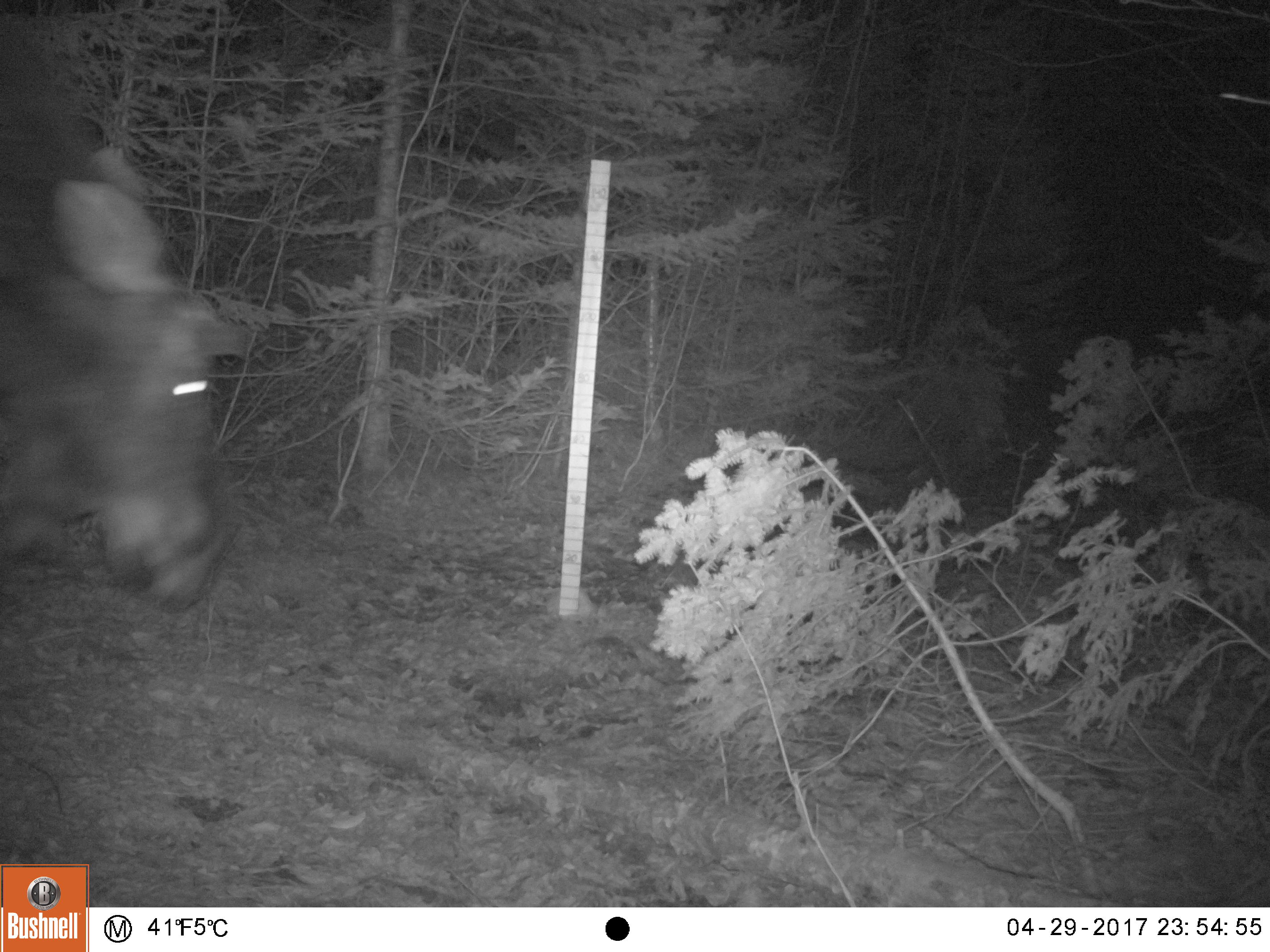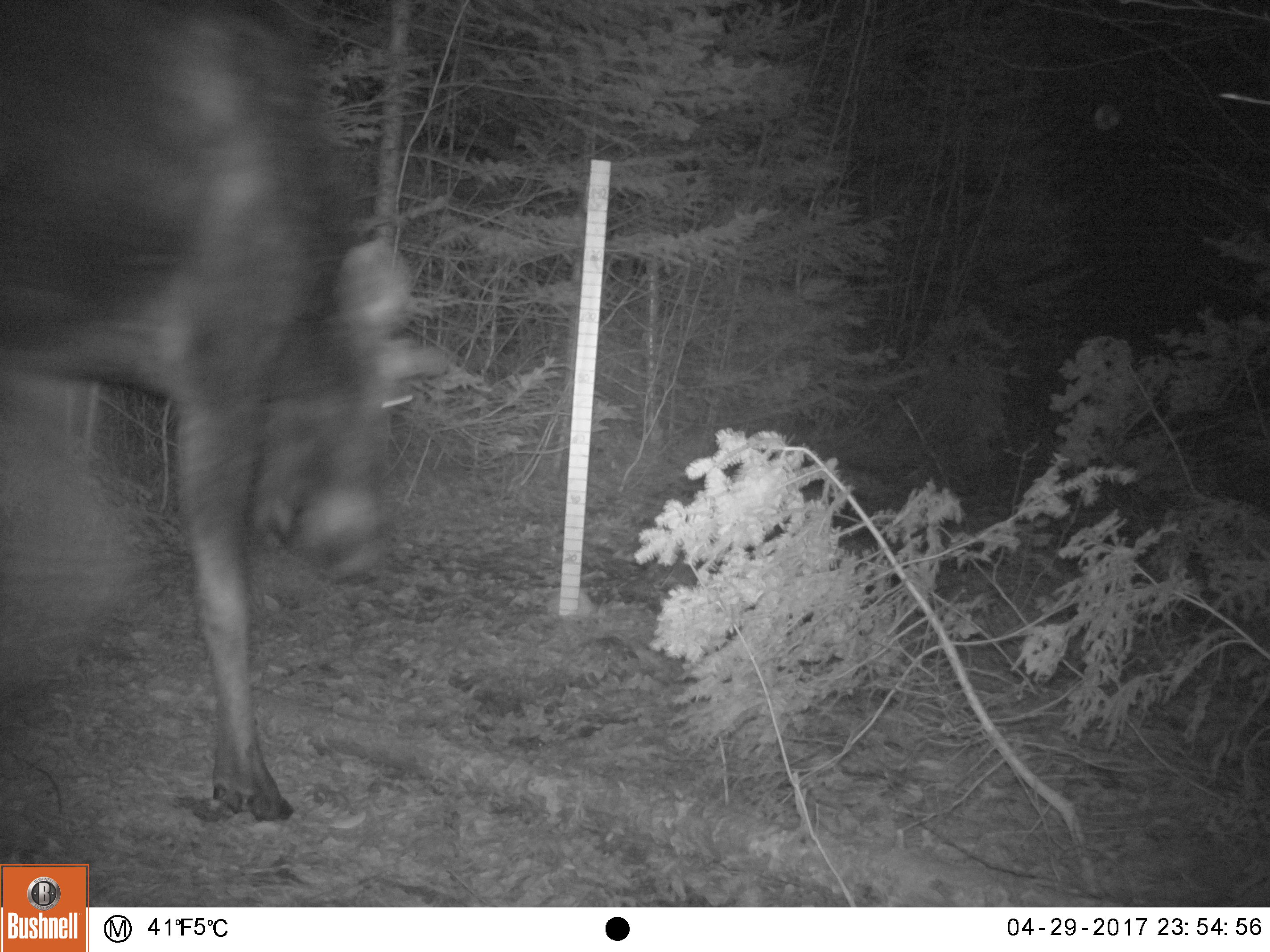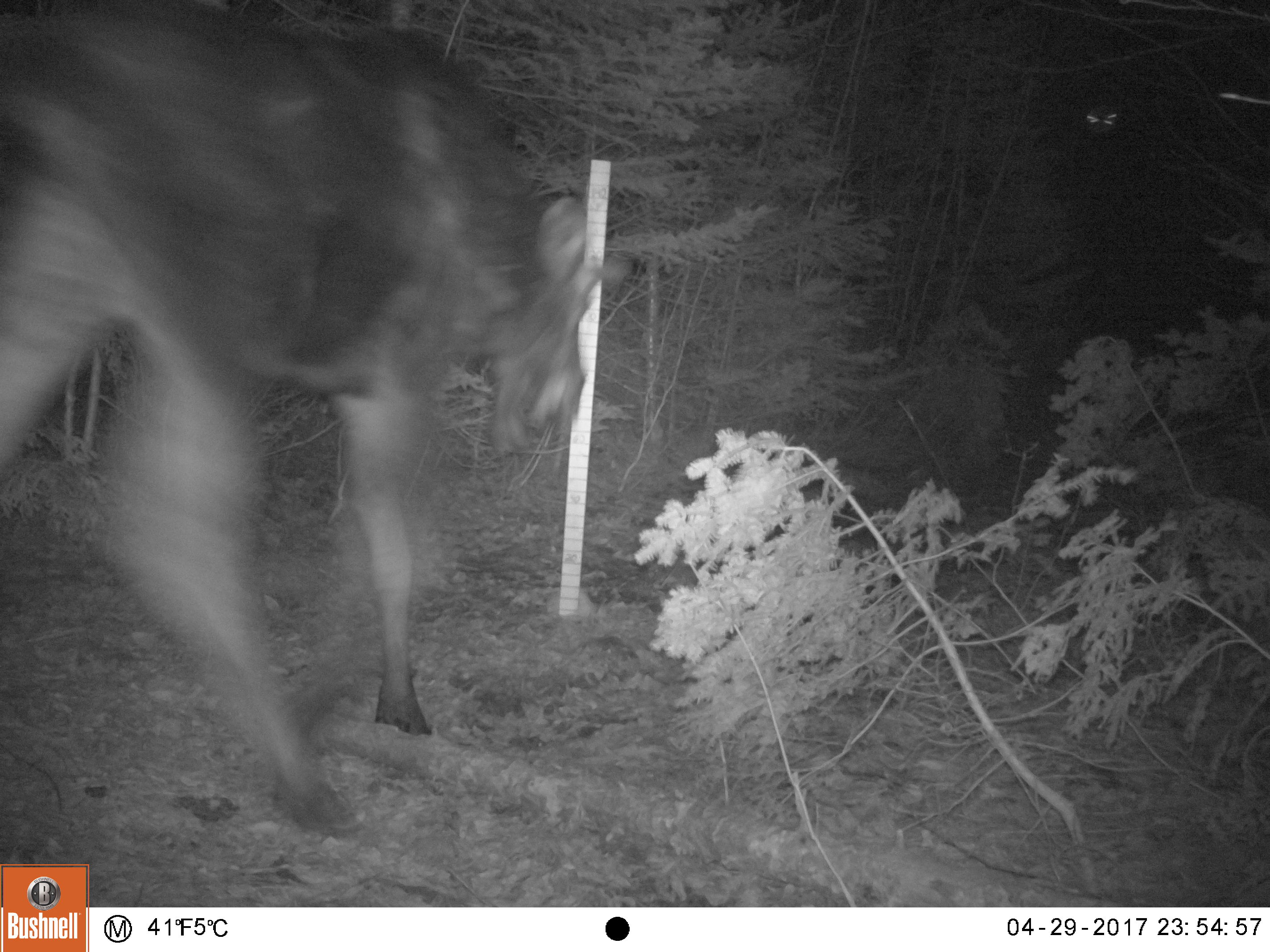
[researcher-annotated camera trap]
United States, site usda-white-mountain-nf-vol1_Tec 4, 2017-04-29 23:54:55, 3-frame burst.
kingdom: Animalia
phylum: Chordata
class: Mammalia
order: Artiodactyla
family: Cervidae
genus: Alces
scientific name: Alces alces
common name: moose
Moose (Alces alces).